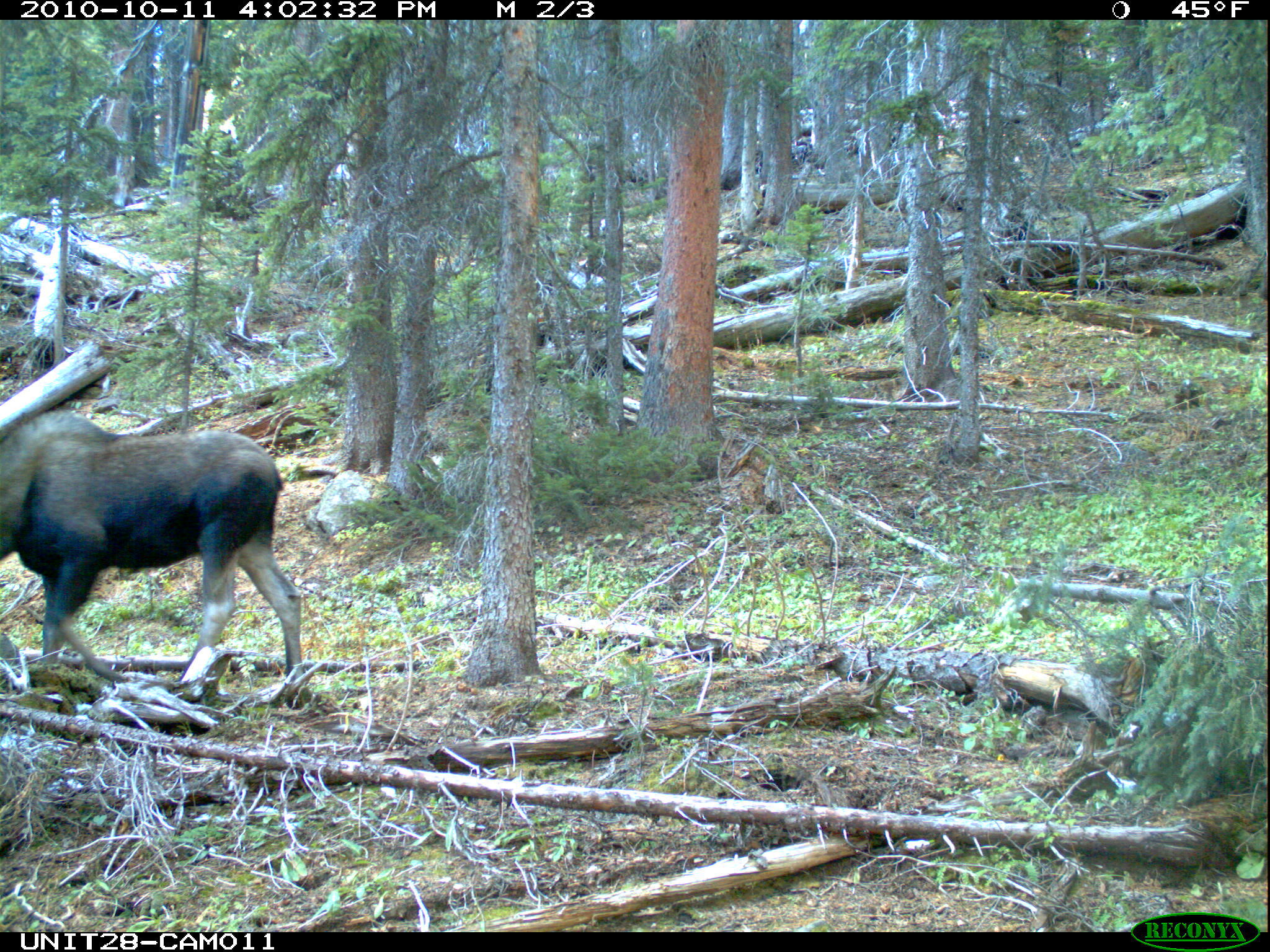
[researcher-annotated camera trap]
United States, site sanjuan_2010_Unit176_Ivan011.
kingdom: Animalia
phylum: Chordata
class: Mammalia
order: Artiodactyla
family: Cervidae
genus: Alces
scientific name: Alces alces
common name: moose